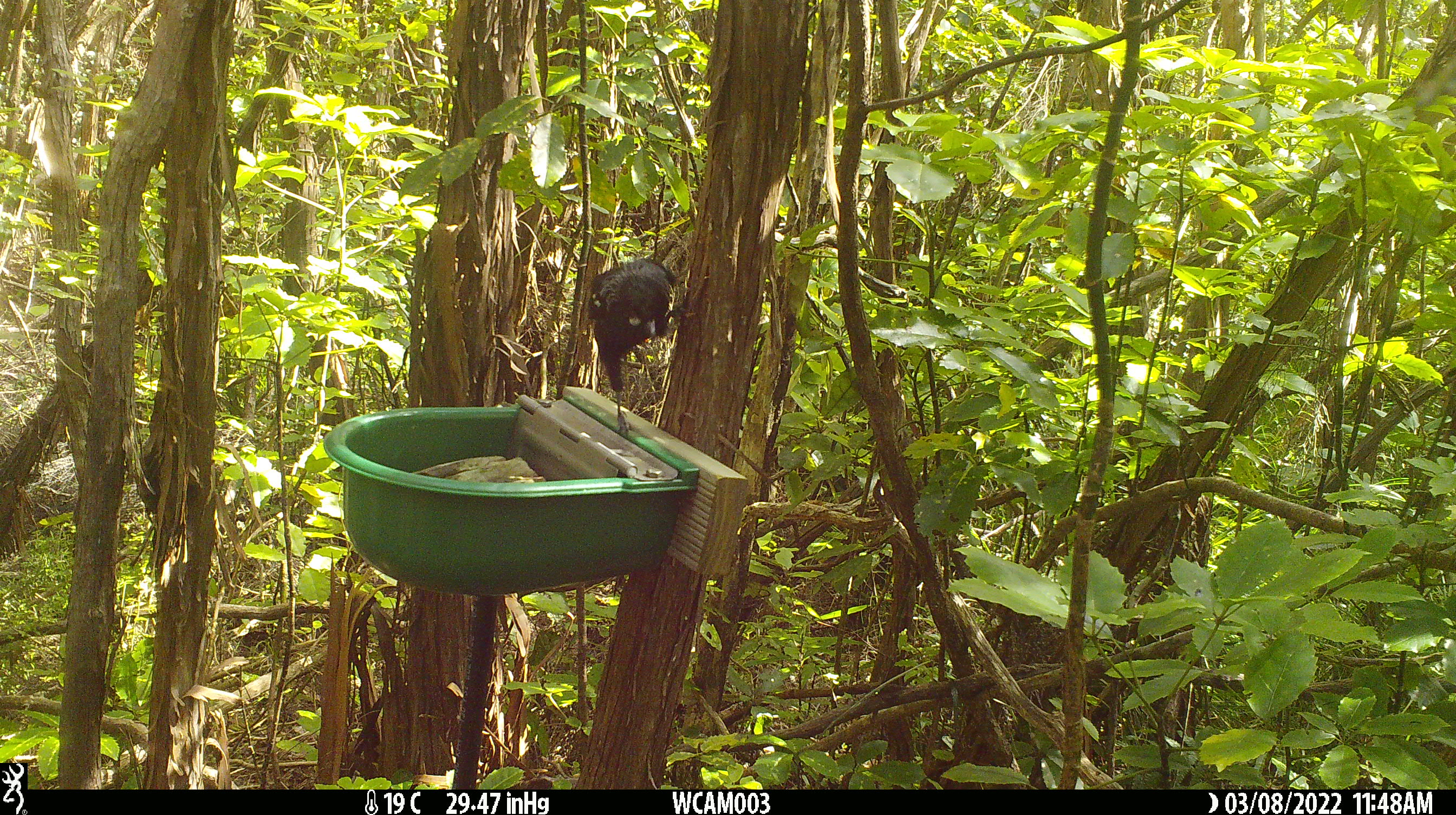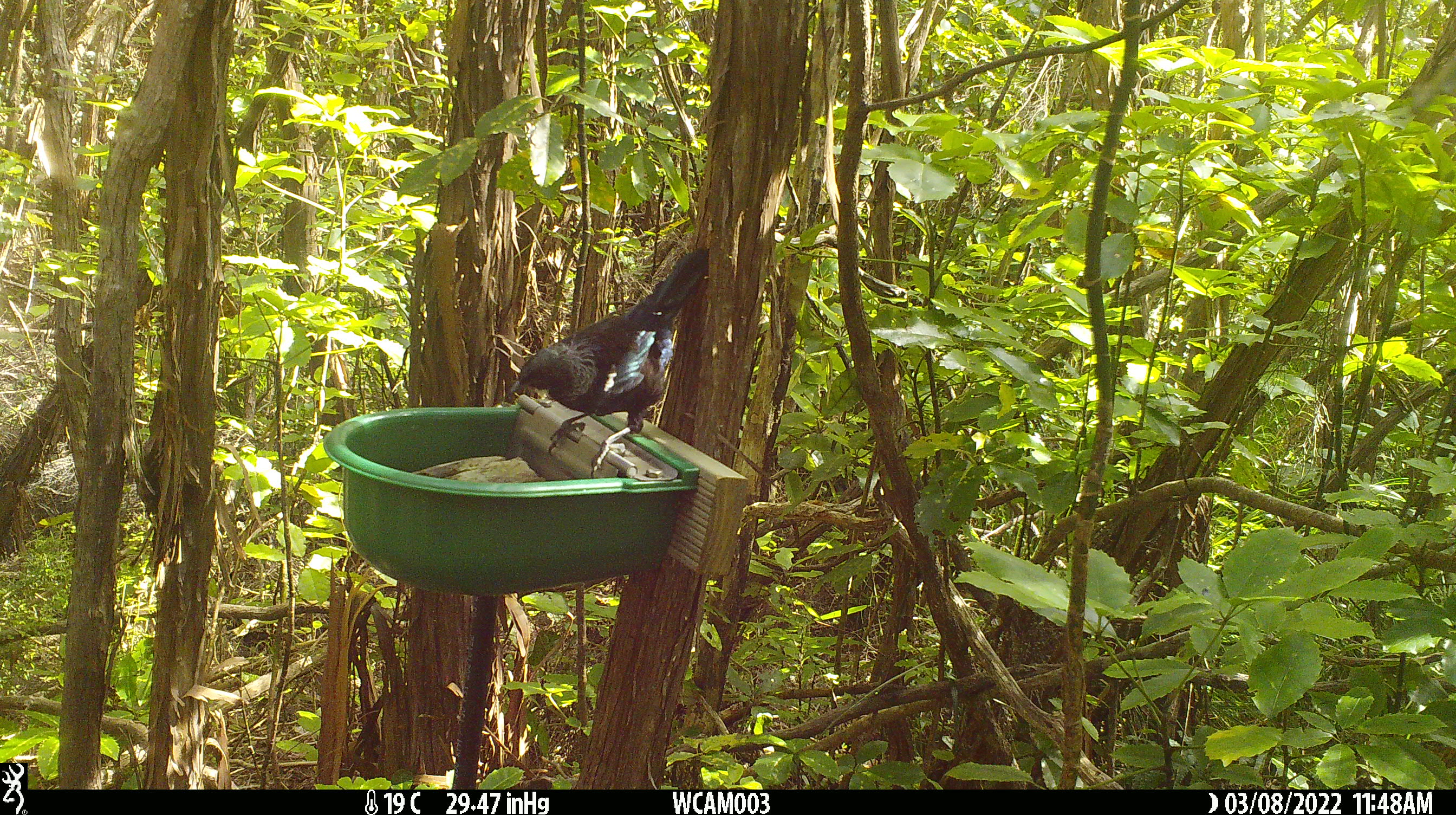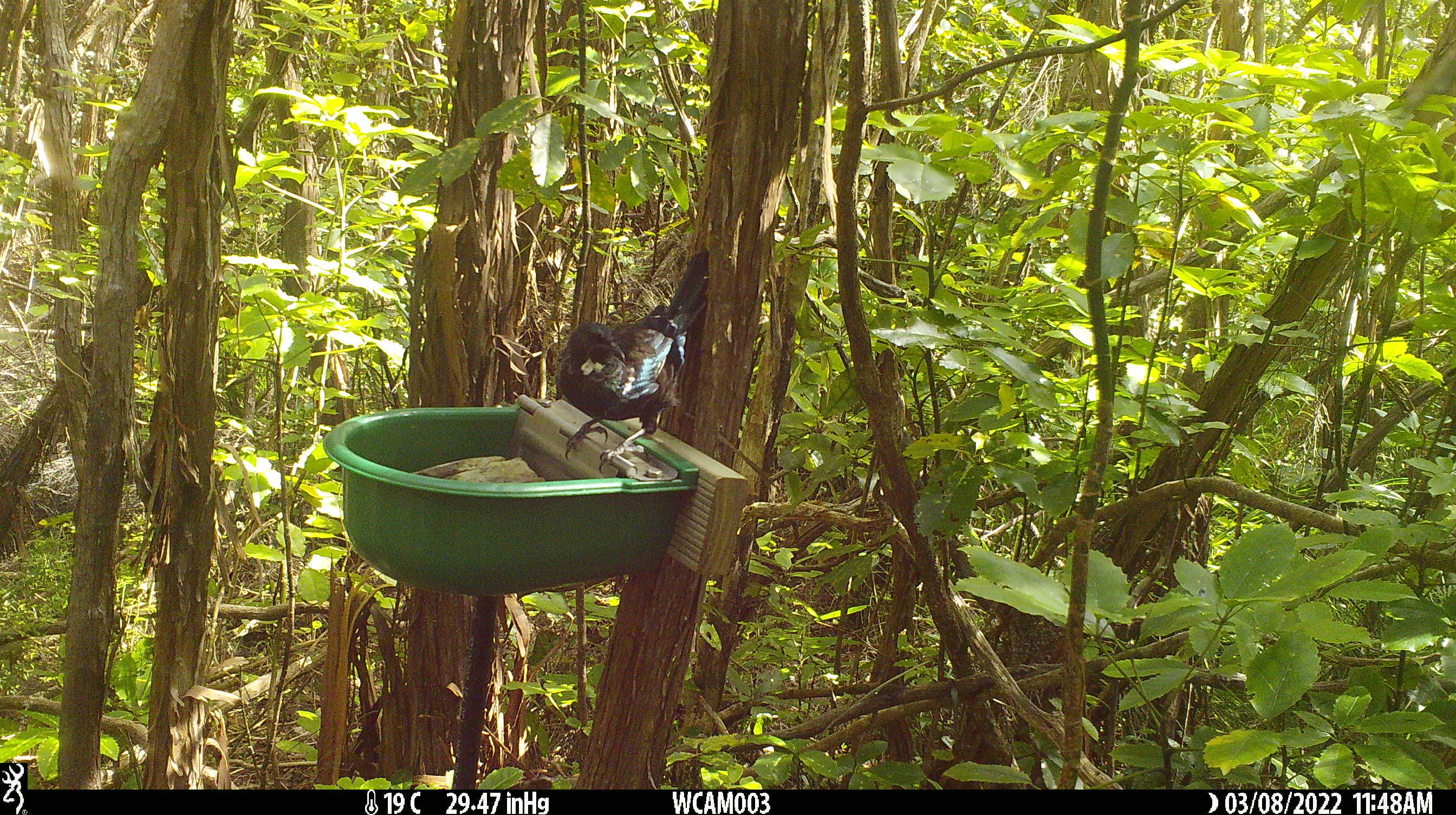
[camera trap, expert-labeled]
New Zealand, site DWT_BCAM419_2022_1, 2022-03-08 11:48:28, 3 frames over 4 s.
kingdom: Animalia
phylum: Chordata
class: Aves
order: Passeriformes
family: Meliphagidae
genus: Prosthemadera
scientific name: Prosthemadera novaeseelandiae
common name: tui